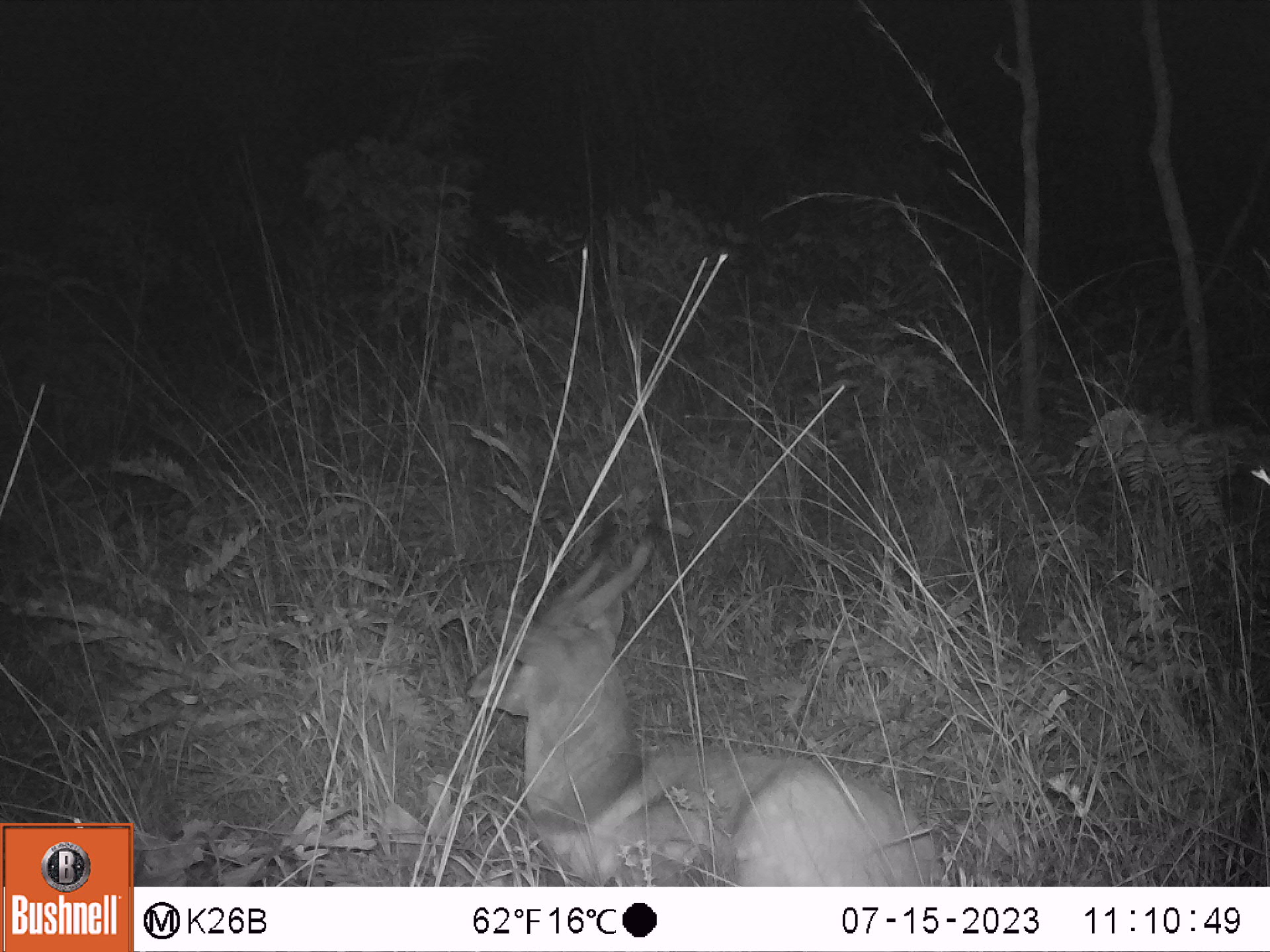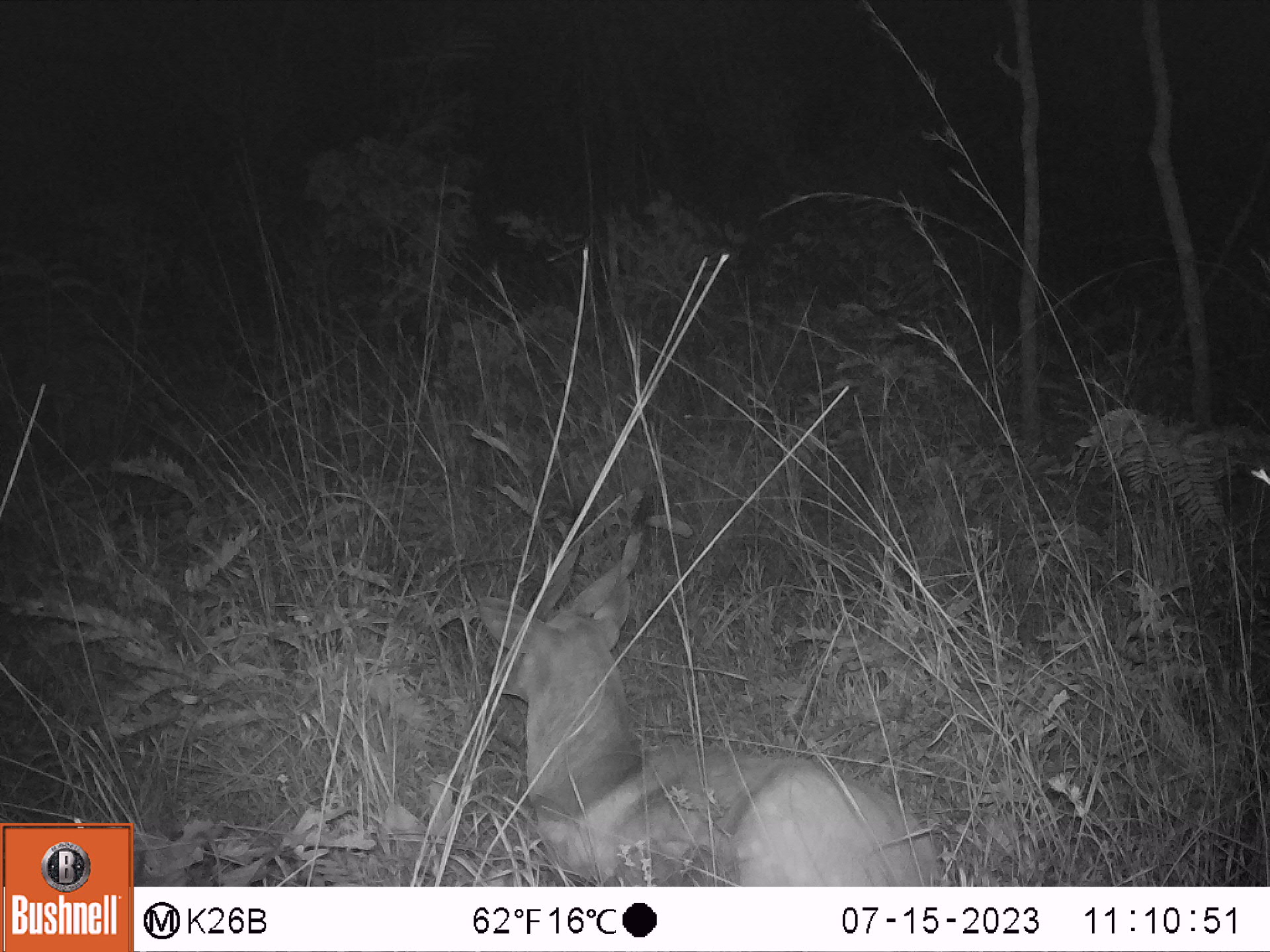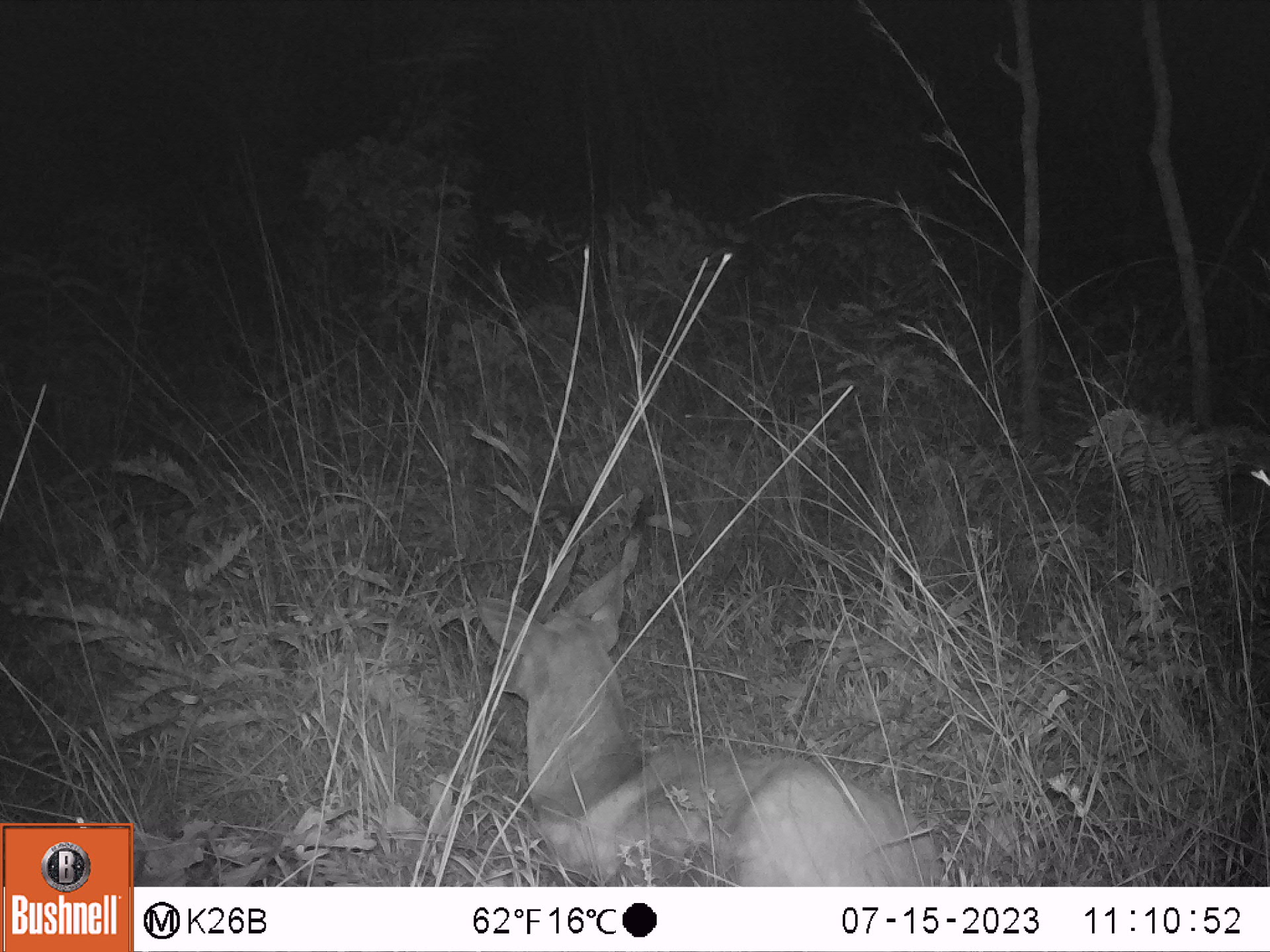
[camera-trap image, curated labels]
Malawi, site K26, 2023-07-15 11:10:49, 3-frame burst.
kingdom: Animalia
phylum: Chordata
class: Mammalia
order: Artiodactyla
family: Bovidae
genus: Tragelaphus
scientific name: Tragelaphus sylvaticus sylvaticus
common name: cape bushbuck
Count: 1.